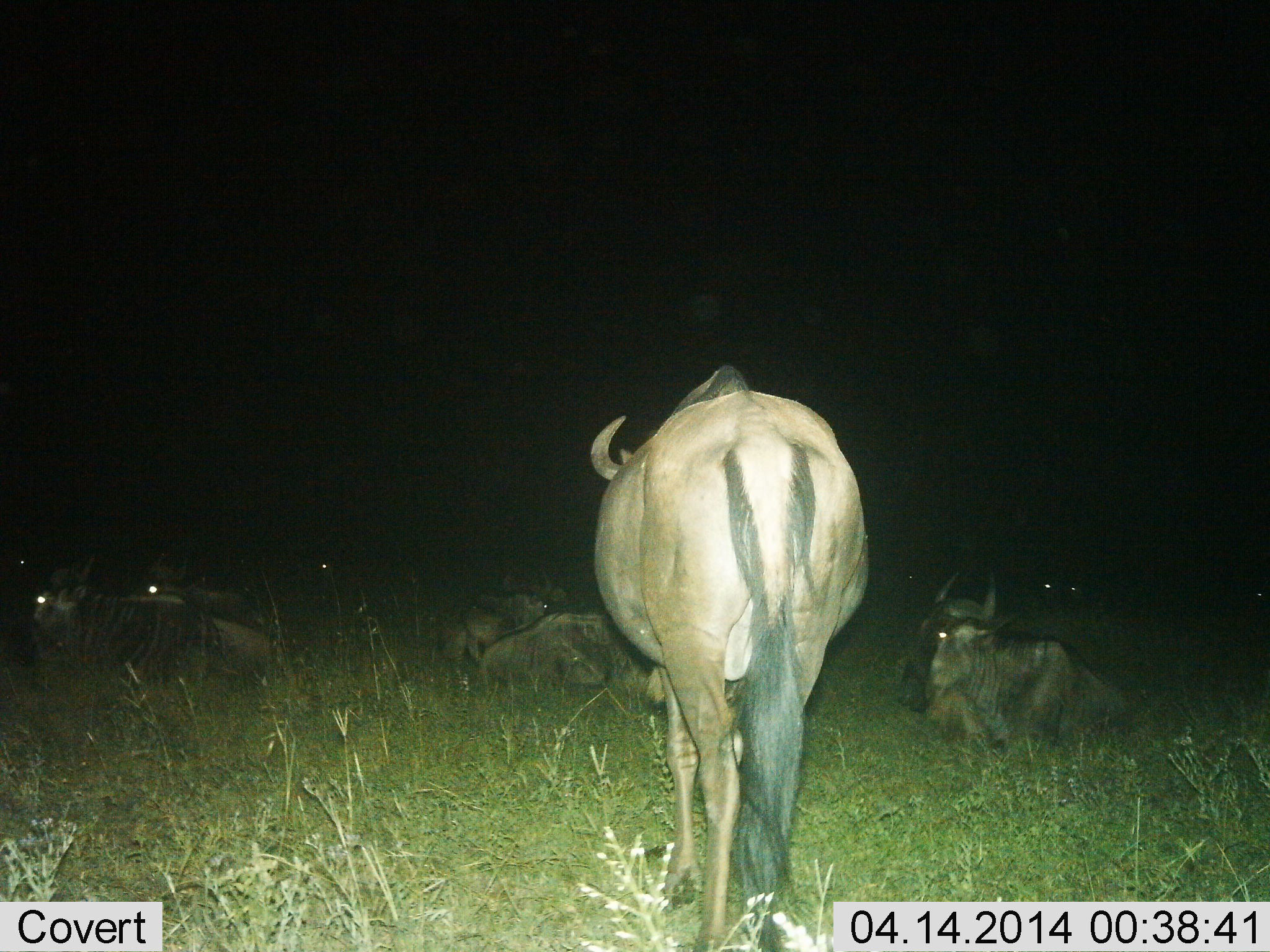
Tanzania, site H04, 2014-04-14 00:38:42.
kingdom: Animalia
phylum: Chordata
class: Mammalia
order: Artiodactyla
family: Bovidae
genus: Connochaetes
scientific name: Connochaetes taurinus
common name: blue wildebeest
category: wildebeest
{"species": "wildebeest (blue wildebeest) (Connochaetes taurinus)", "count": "8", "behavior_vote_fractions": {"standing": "70%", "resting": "100%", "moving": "10%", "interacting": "0%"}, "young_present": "10%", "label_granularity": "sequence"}